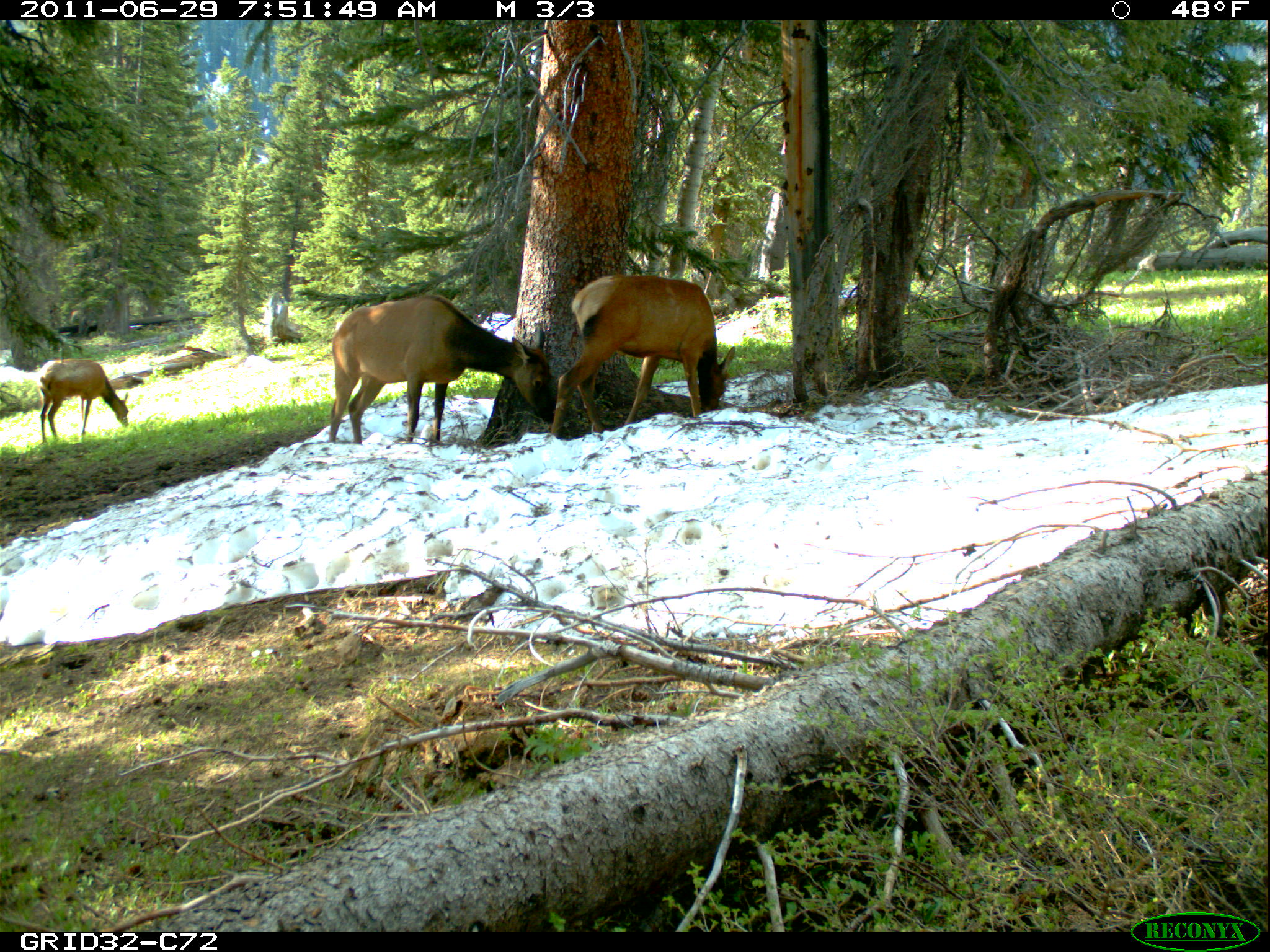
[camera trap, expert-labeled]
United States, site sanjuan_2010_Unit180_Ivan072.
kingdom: Animalia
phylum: Chordata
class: Mammalia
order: Artiodactyla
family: Cervidae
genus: Cervus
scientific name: Cervus elaphus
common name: red deer